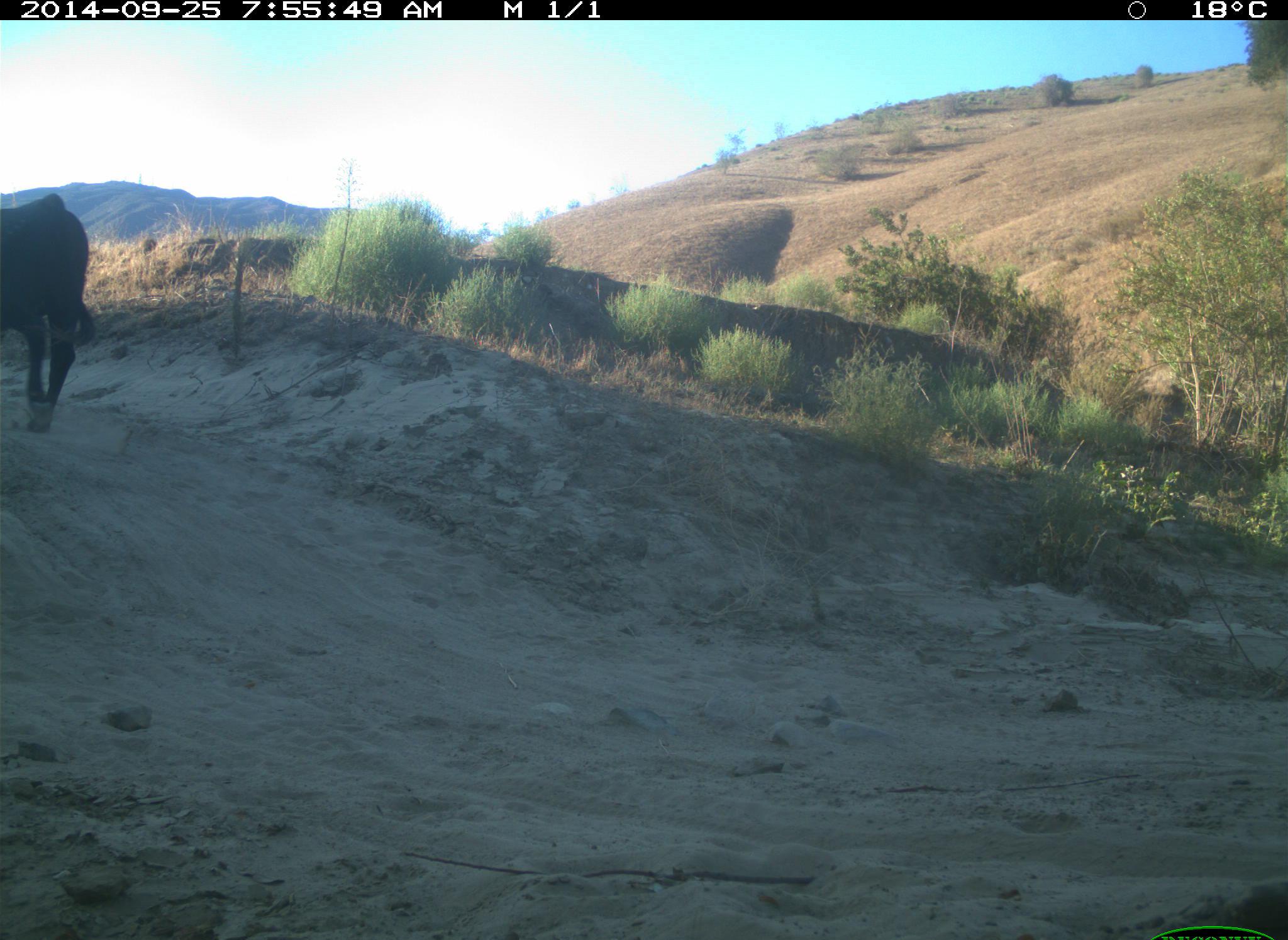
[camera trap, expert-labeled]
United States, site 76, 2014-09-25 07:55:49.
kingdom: Animalia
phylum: Chordata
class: Mammalia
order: Artiodactyla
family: Bovidae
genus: Bos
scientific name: Bos taurus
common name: cow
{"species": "cow (Bos taurus)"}